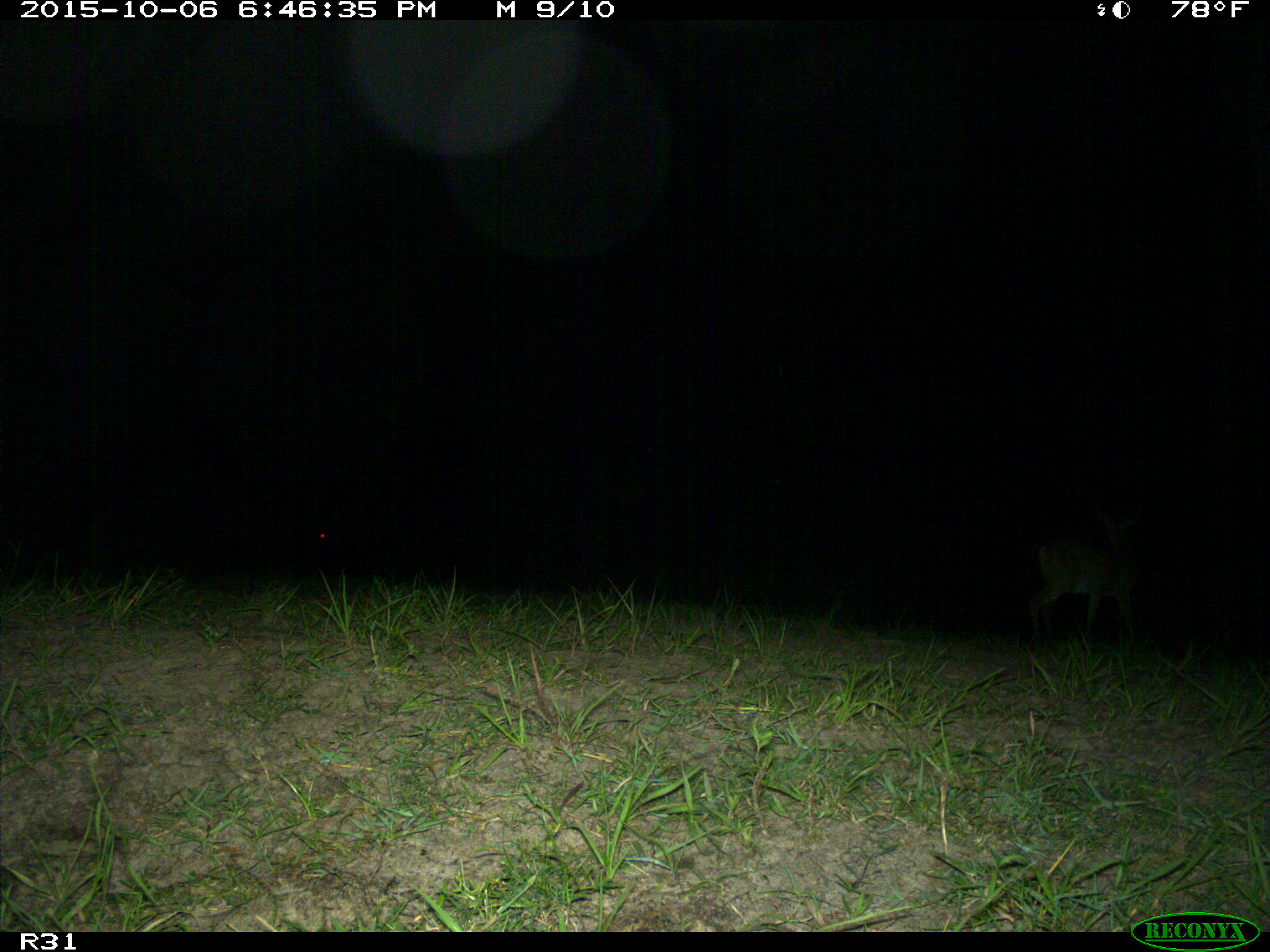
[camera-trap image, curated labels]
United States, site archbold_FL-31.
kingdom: Animalia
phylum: Chordata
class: Mammalia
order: Artiodactyla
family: Cervidae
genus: Odocoileus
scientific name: Odocoileus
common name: deer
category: unidentified deer